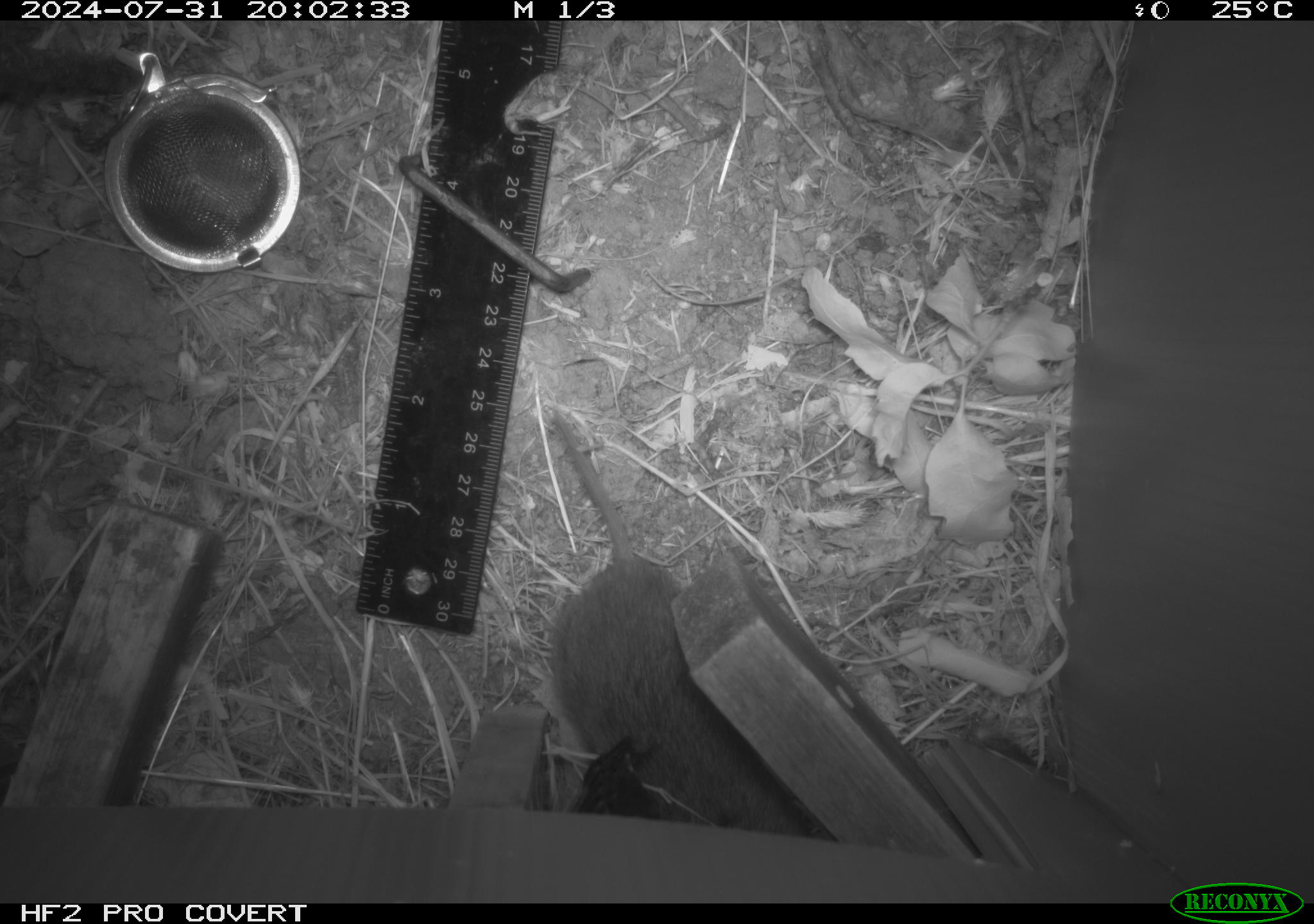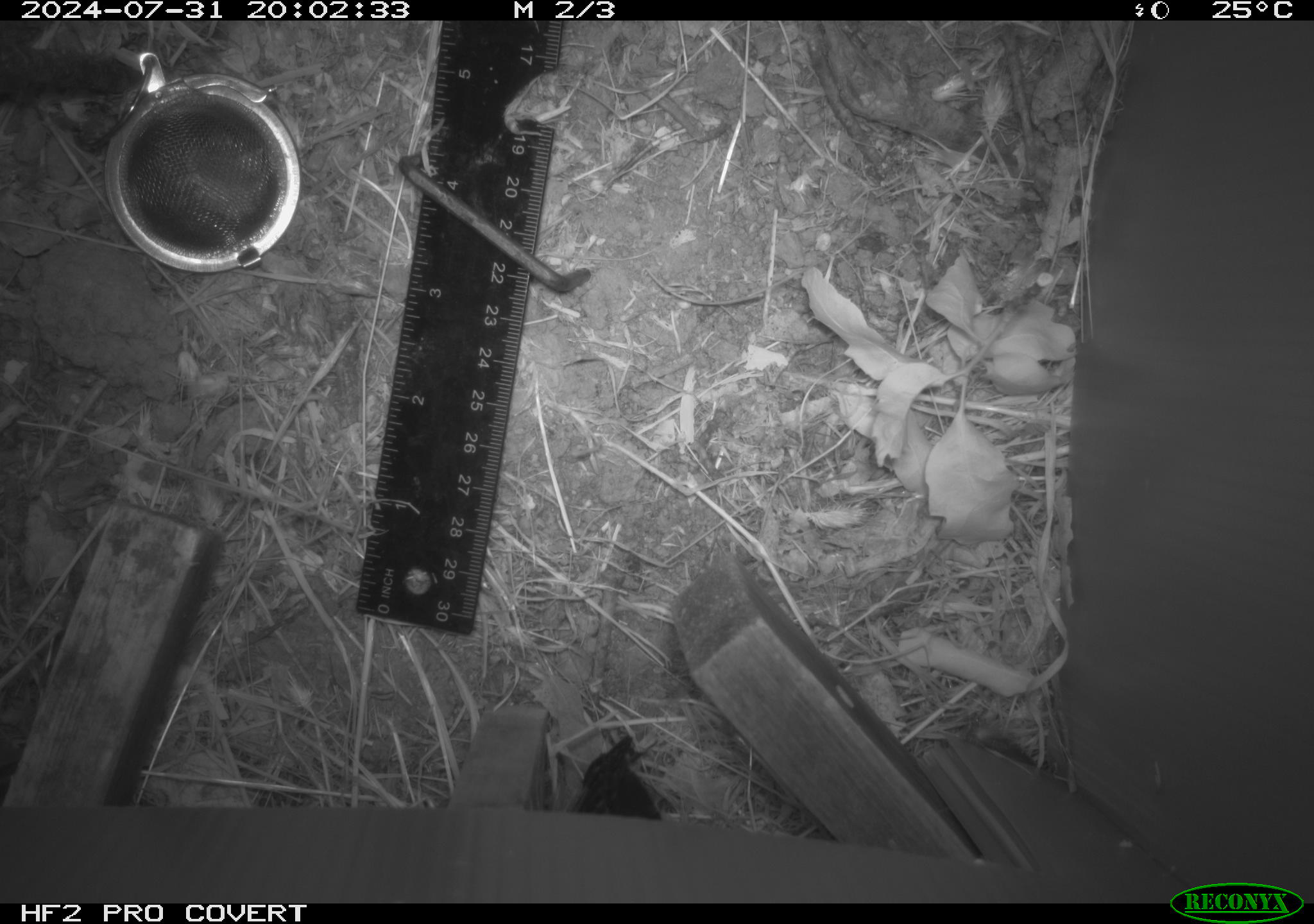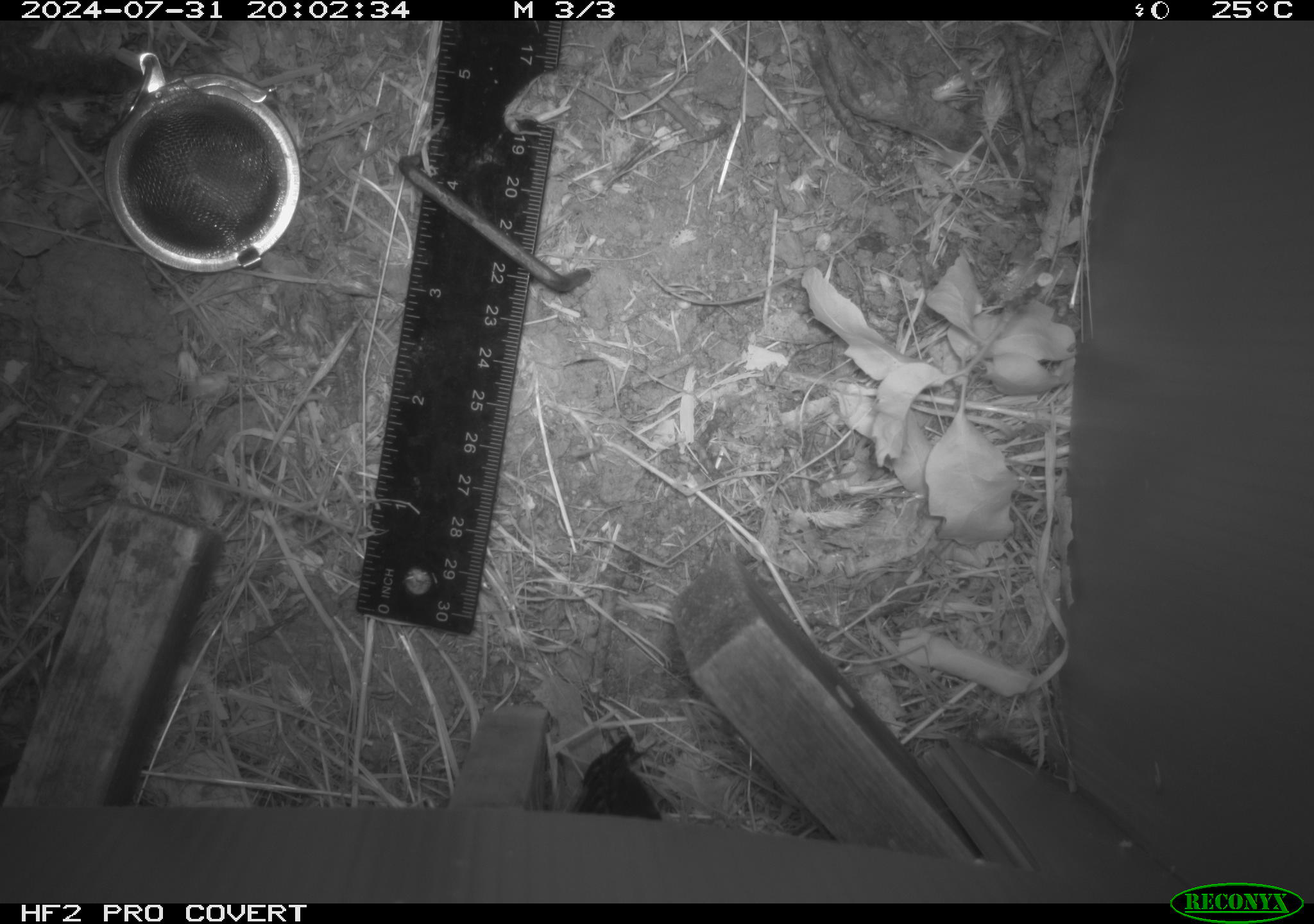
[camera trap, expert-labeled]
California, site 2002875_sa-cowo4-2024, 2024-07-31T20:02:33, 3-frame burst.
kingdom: Animalia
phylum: Chordata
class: Mammalia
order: Rodentia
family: Cricetidae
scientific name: Arvicolinae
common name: voles, lemmings, and muskrats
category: arvicolinae subfamily